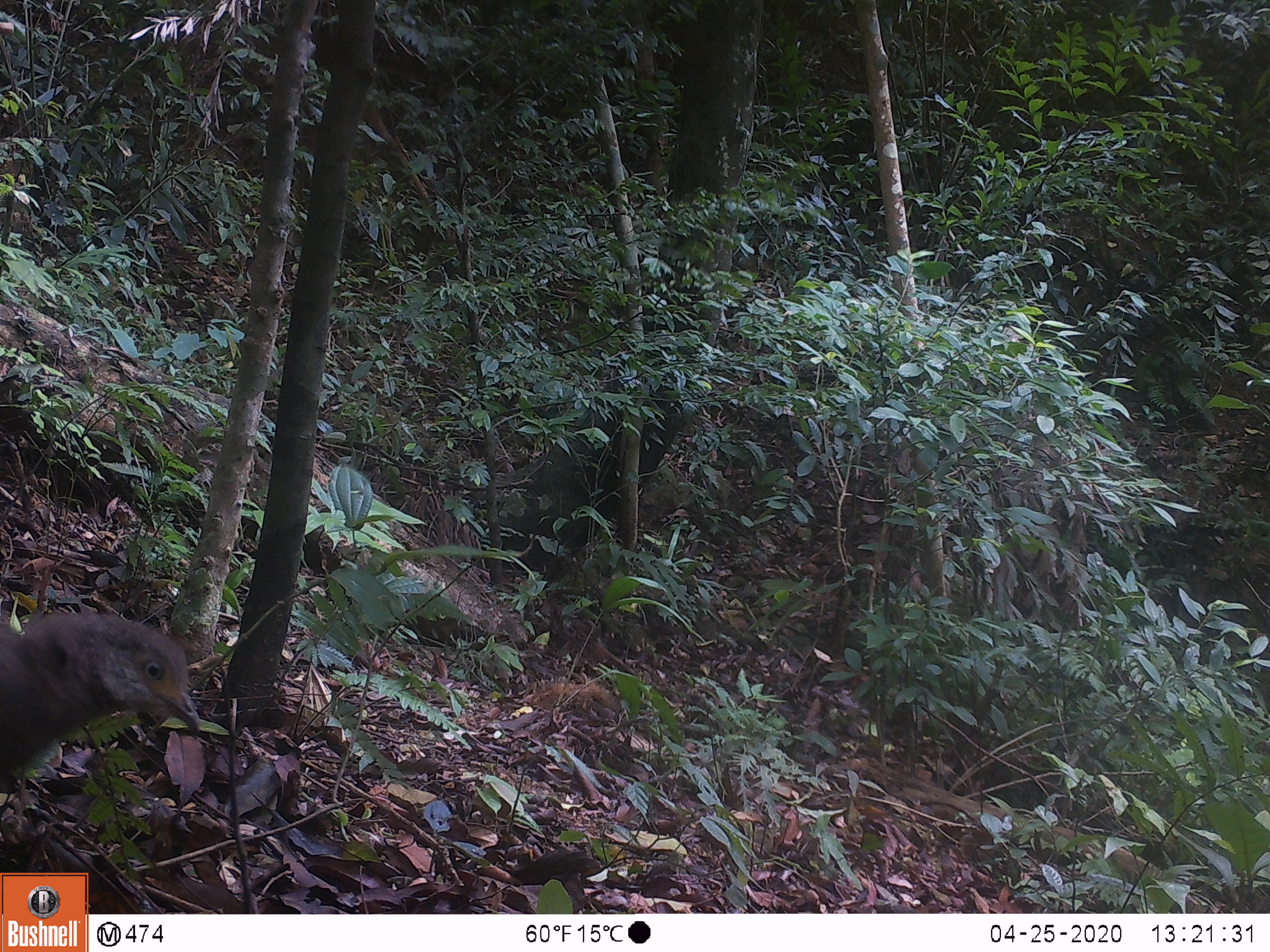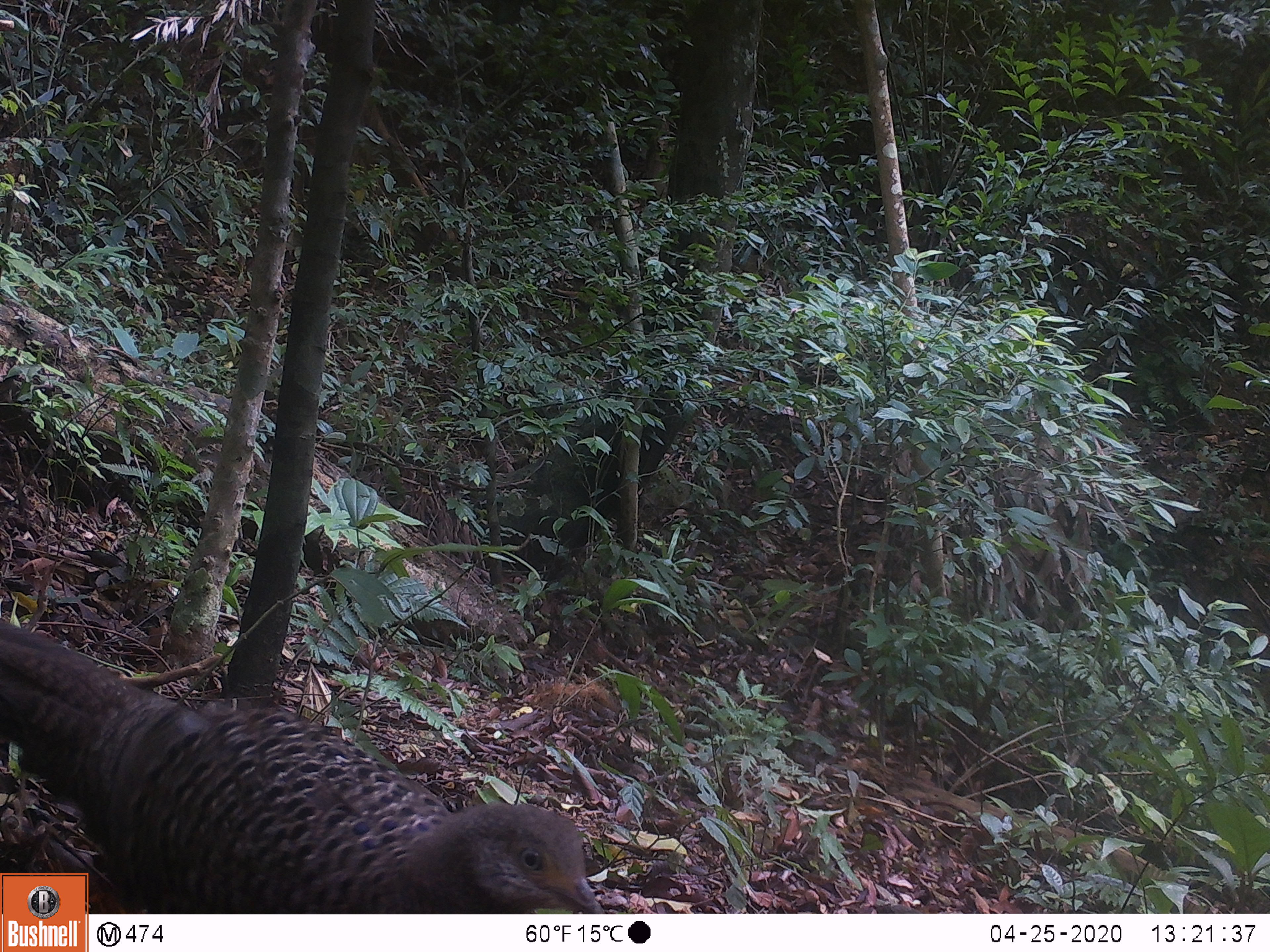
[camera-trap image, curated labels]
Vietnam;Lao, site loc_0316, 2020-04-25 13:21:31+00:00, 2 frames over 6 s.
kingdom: Animalia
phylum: Chordata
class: Aves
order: Galliformes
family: Phasianidae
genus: Polyplectron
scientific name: Polyplectron bicalcaratum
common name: gray peacock-pheasant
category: grey peacock pheasant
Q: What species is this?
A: Grey peacock pheasant (gray peacock-pheasant) (Polyplectron bicalcaratum).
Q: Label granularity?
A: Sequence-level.